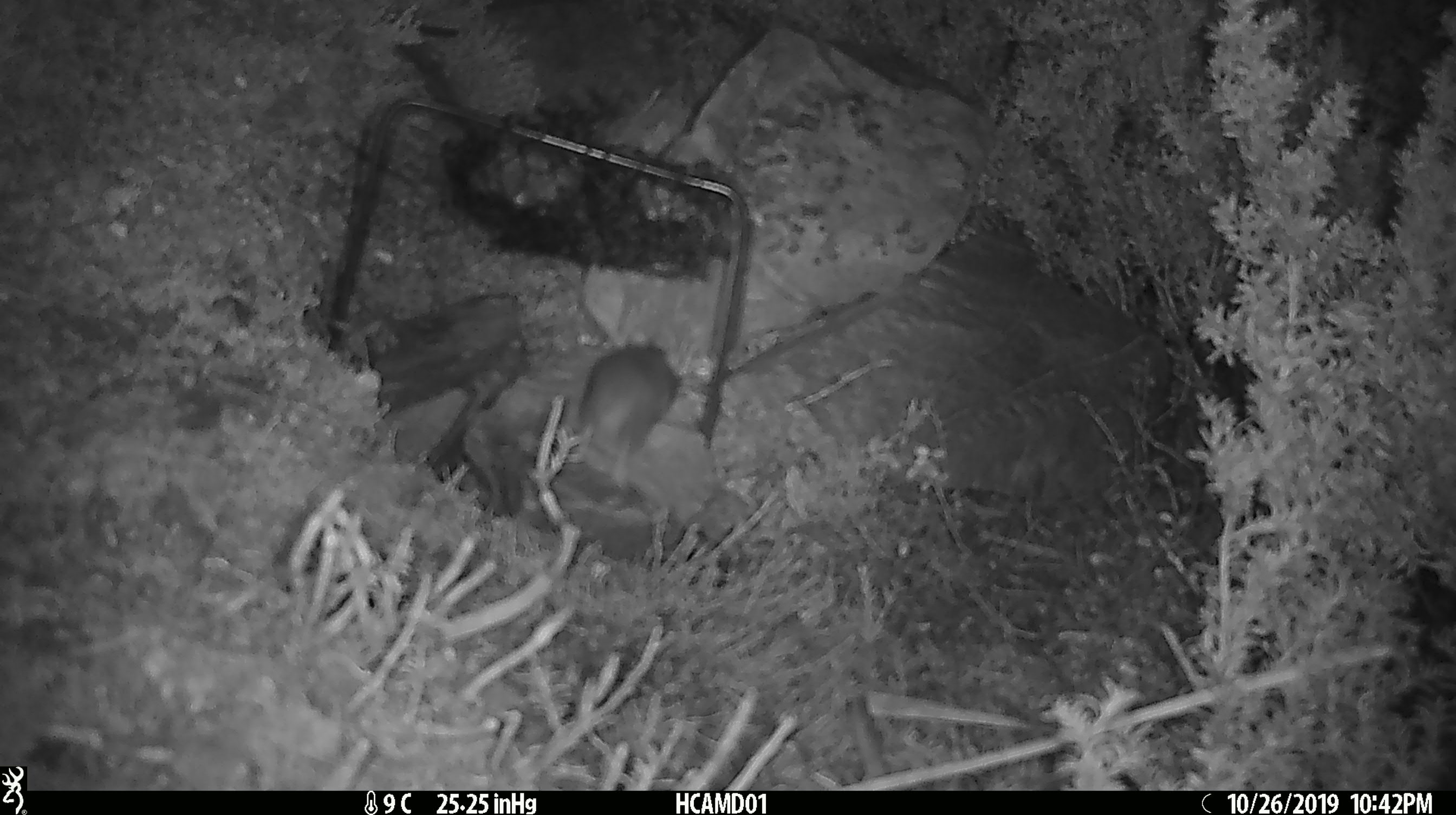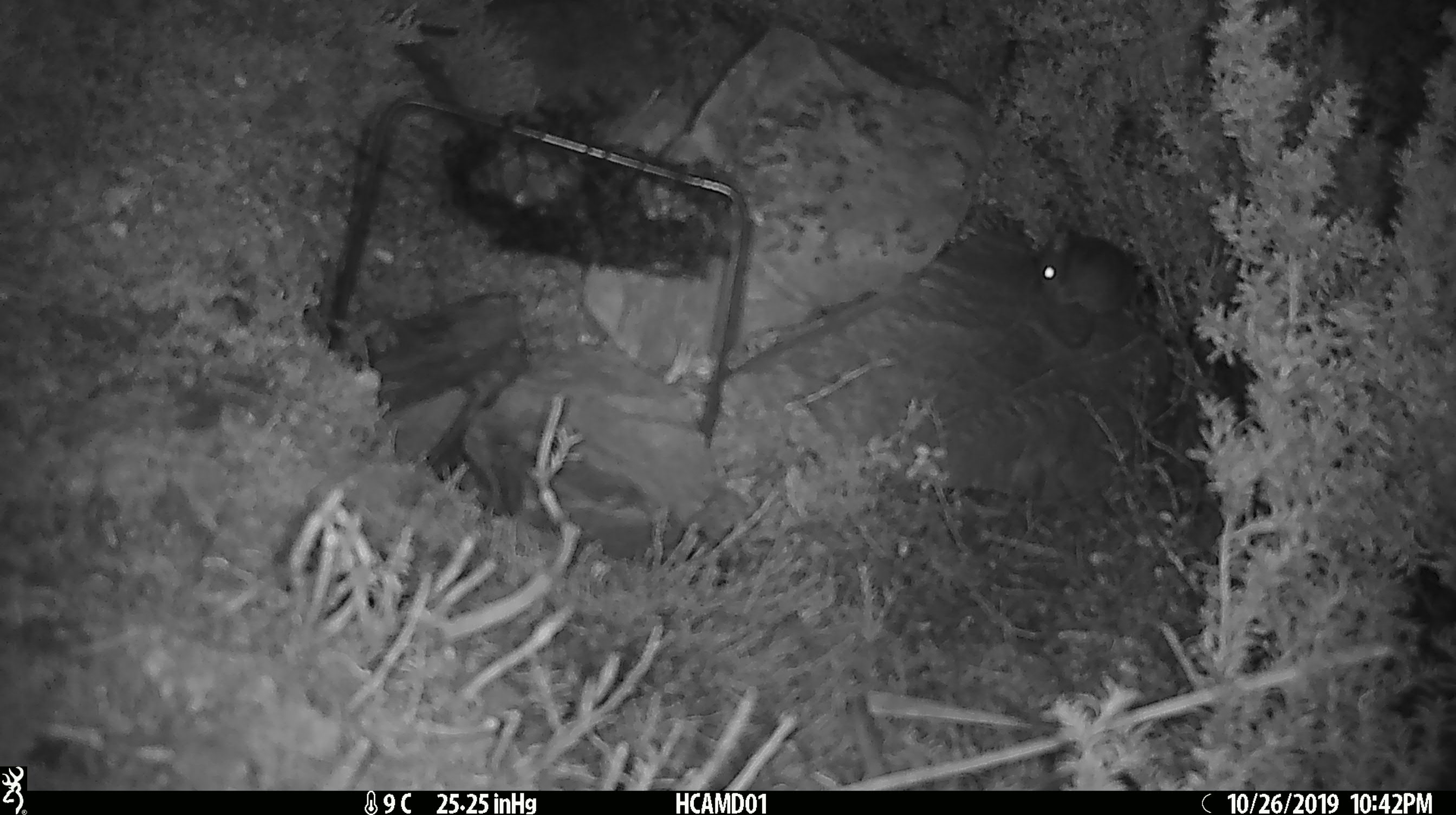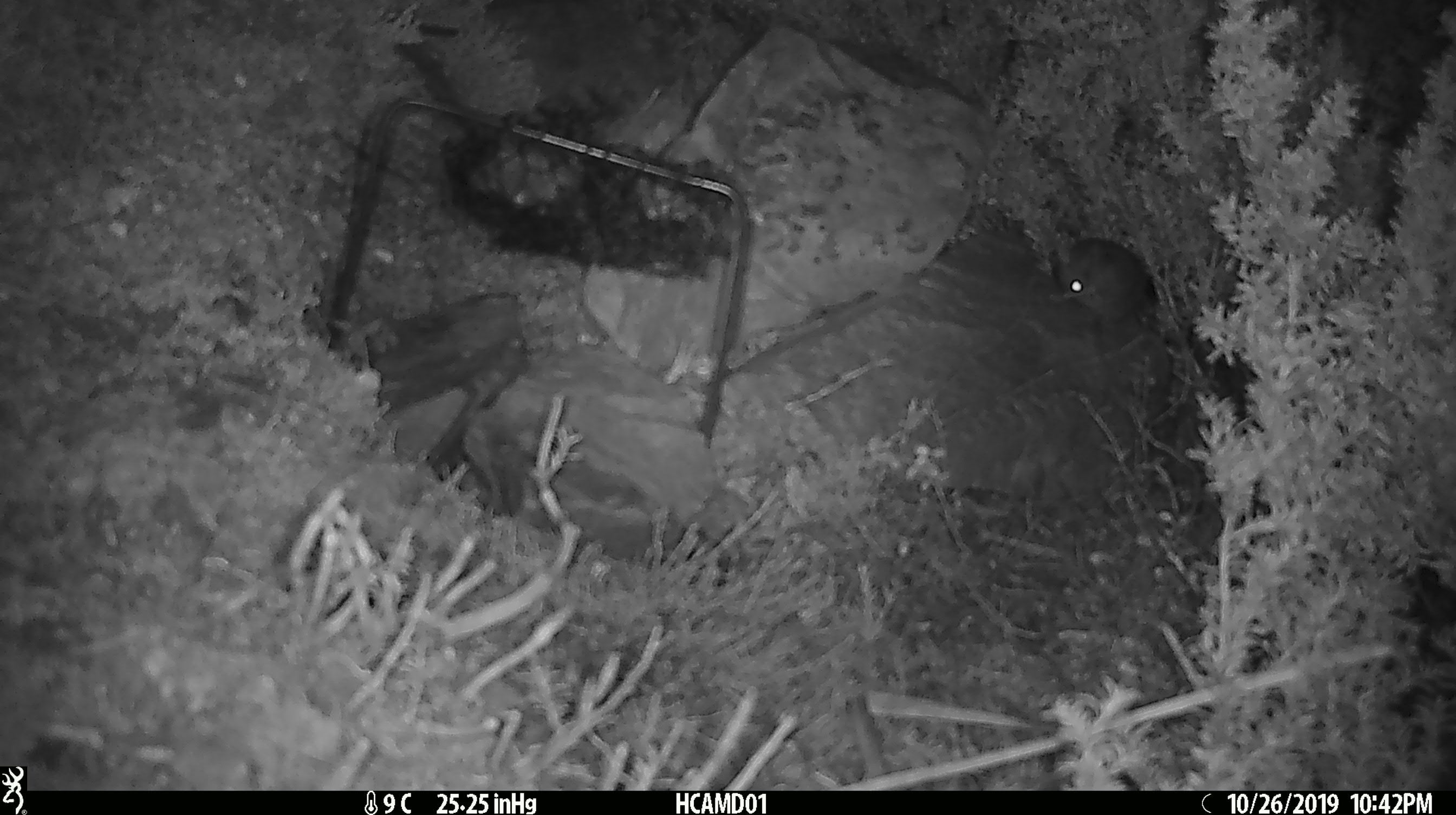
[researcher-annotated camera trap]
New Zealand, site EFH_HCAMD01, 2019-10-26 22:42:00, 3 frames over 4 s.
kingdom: Animalia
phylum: Chordata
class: Mammalia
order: Rodentia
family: Muridae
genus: Mus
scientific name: Mus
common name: mouse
Mouse (Mus).